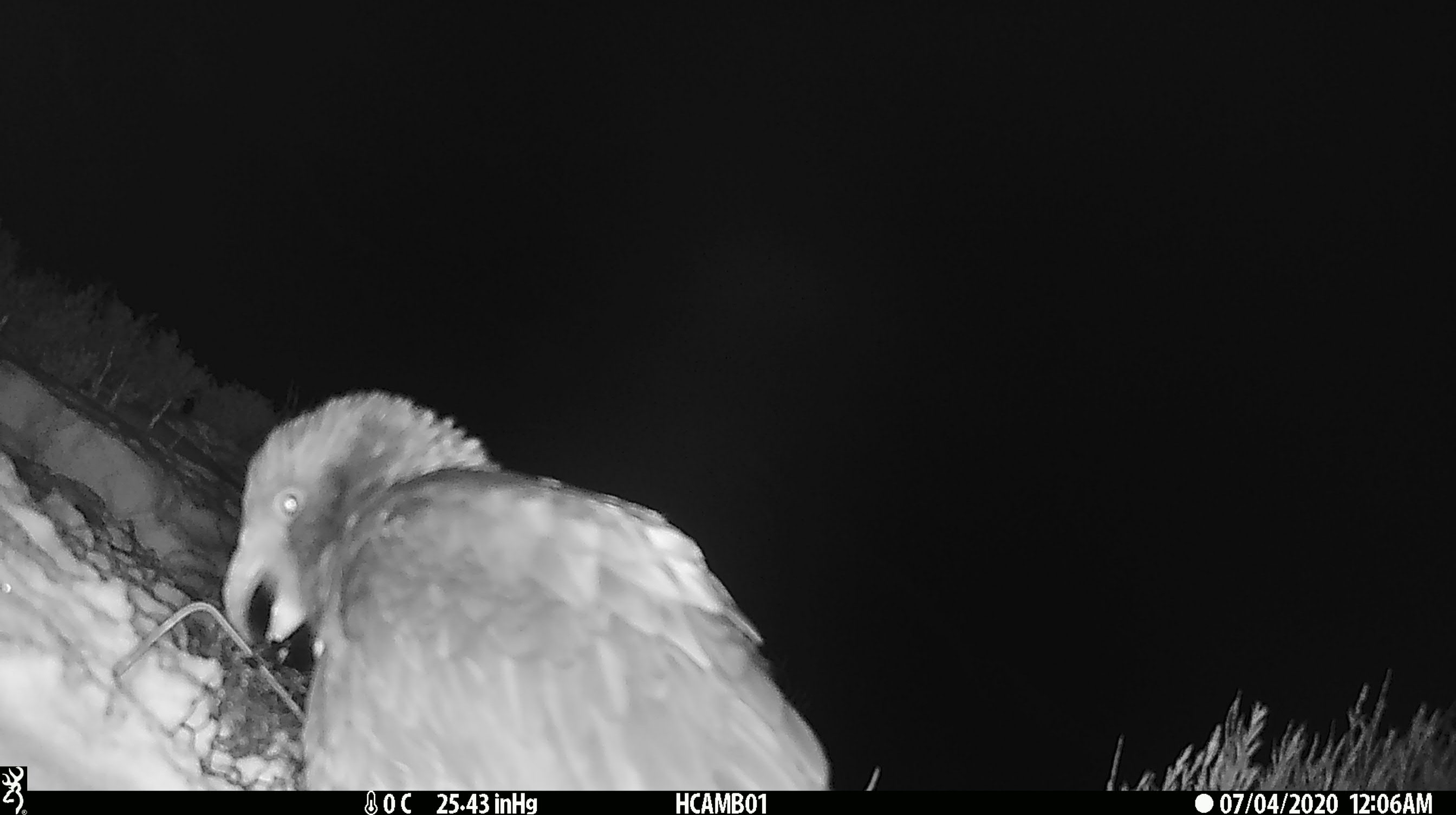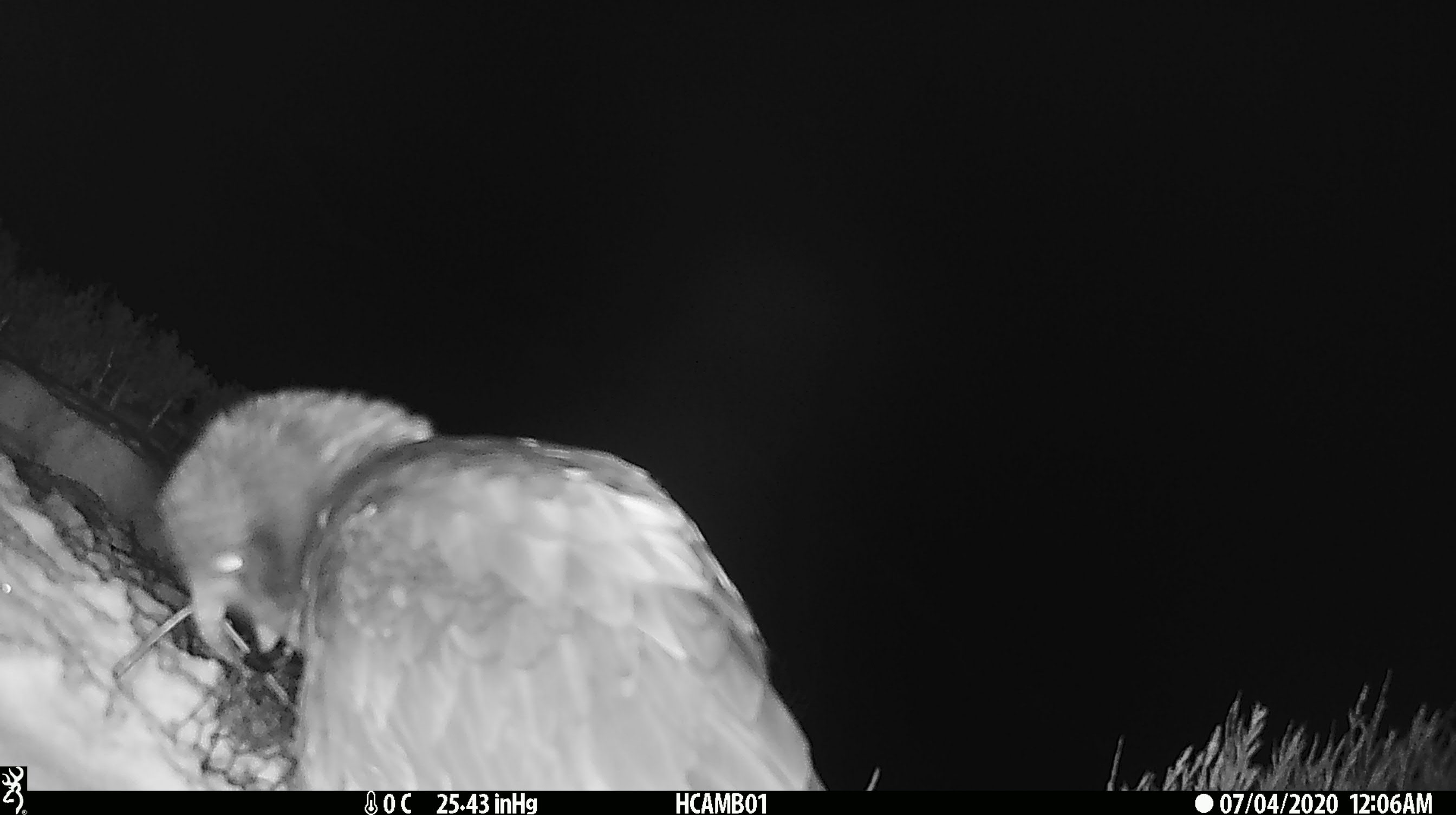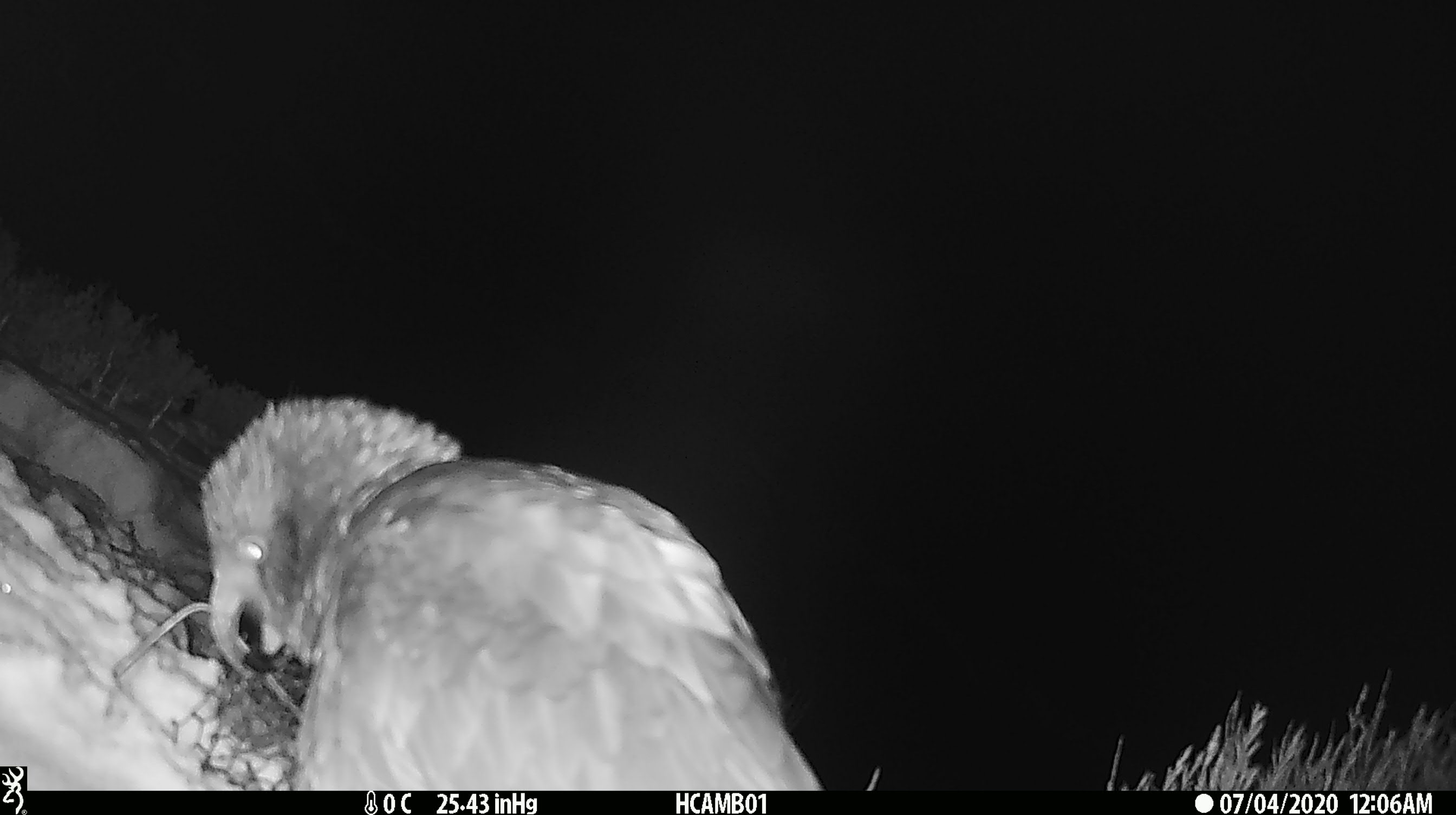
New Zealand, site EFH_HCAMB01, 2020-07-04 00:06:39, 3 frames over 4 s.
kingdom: Animalia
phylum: Chordata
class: Aves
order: Psittaciformes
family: Strigopidae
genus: Nestor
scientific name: Nestor notabilis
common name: kea